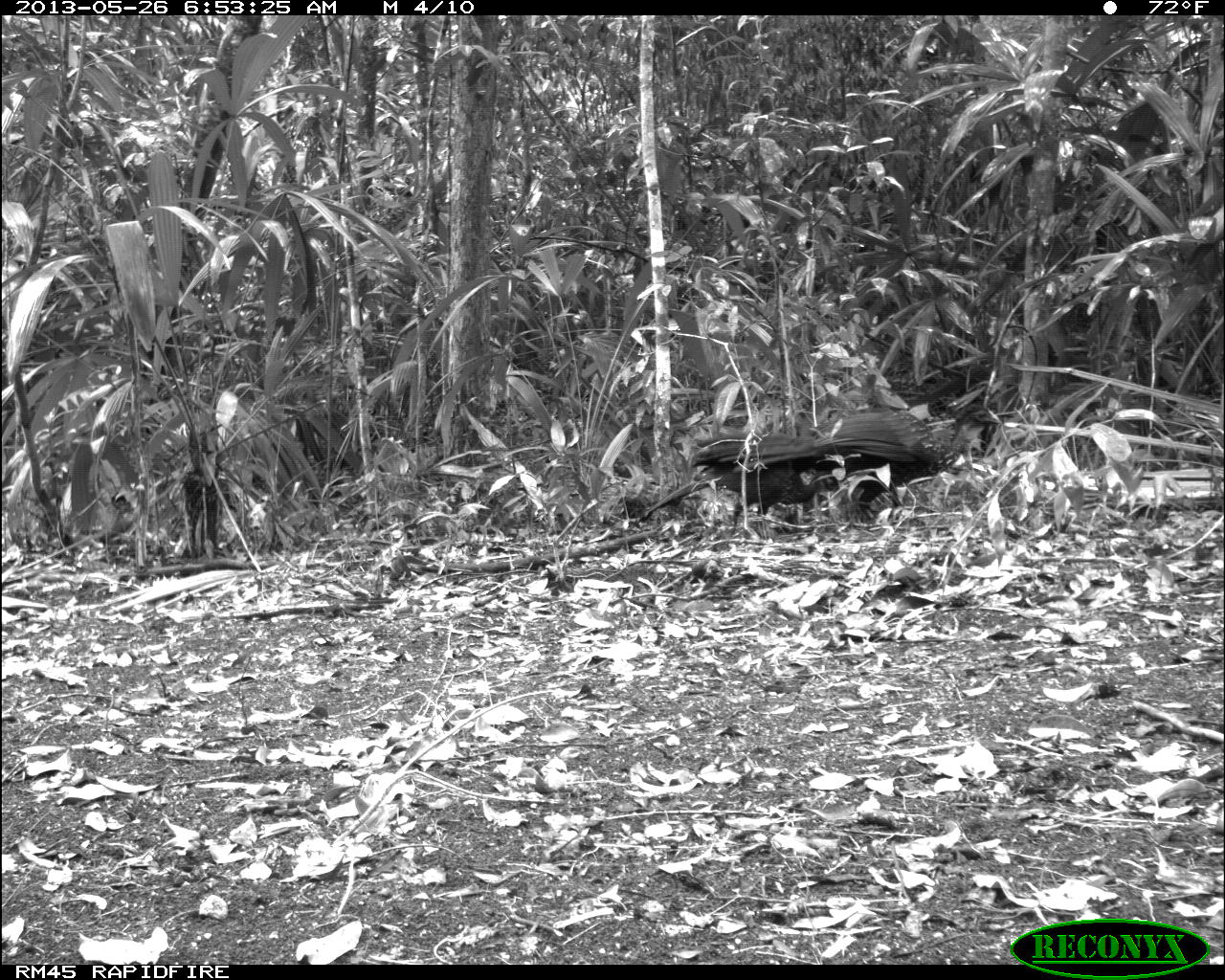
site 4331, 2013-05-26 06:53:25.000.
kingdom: Animalia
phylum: Chordata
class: Aves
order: Galliformes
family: Cracidae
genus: Penelope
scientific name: Penelope purpurascens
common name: crested guan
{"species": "Penelope purpurascens (crested guan)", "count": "2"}